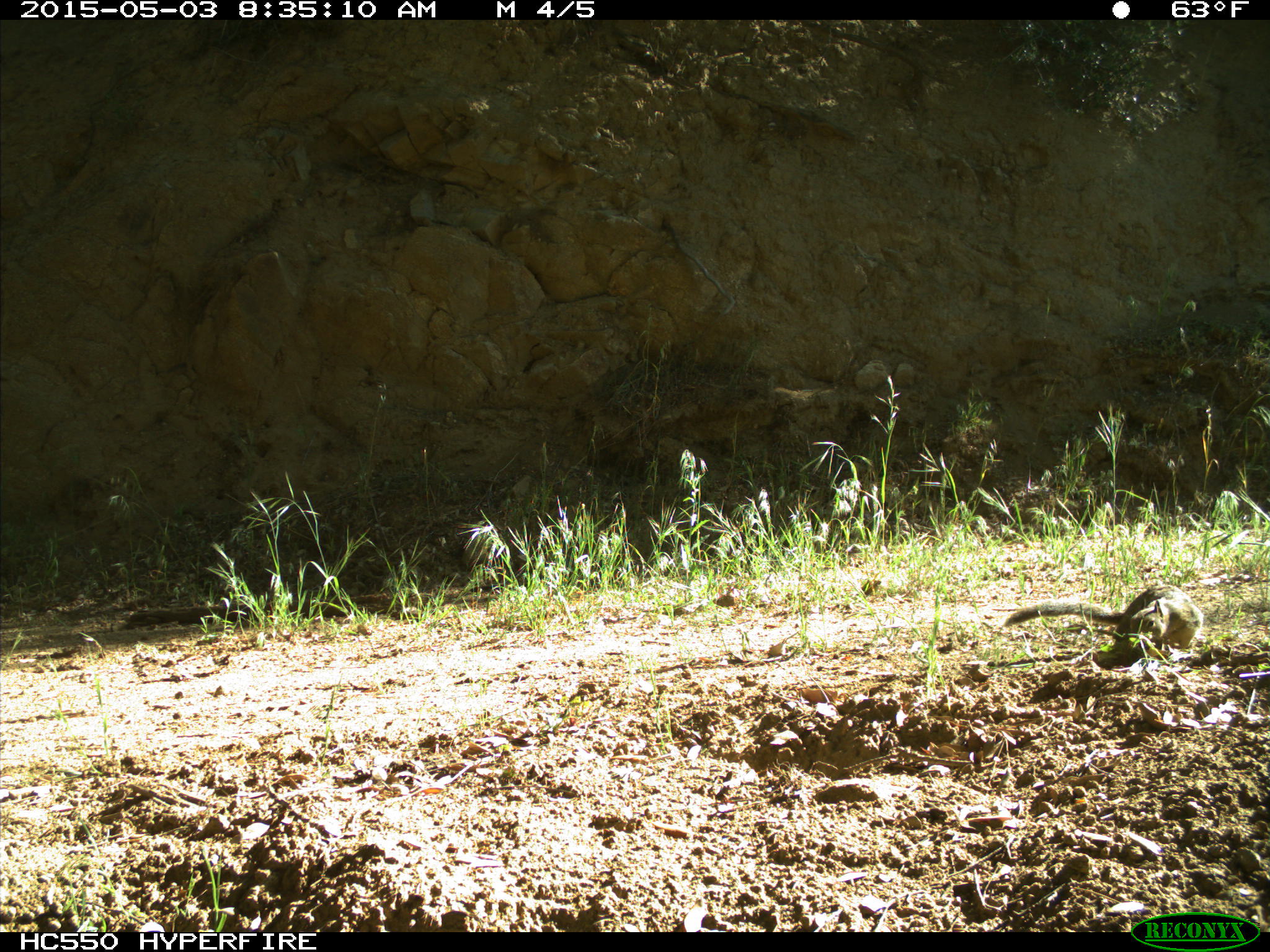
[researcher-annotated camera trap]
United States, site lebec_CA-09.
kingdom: Animalia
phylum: Chordata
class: Mammalia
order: Rodentia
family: Sciuridae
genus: Otospermophilus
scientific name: Otospermophilus beecheyi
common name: california ground squirrel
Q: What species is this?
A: Otospermophilus beecheyi (california ground squirrel).